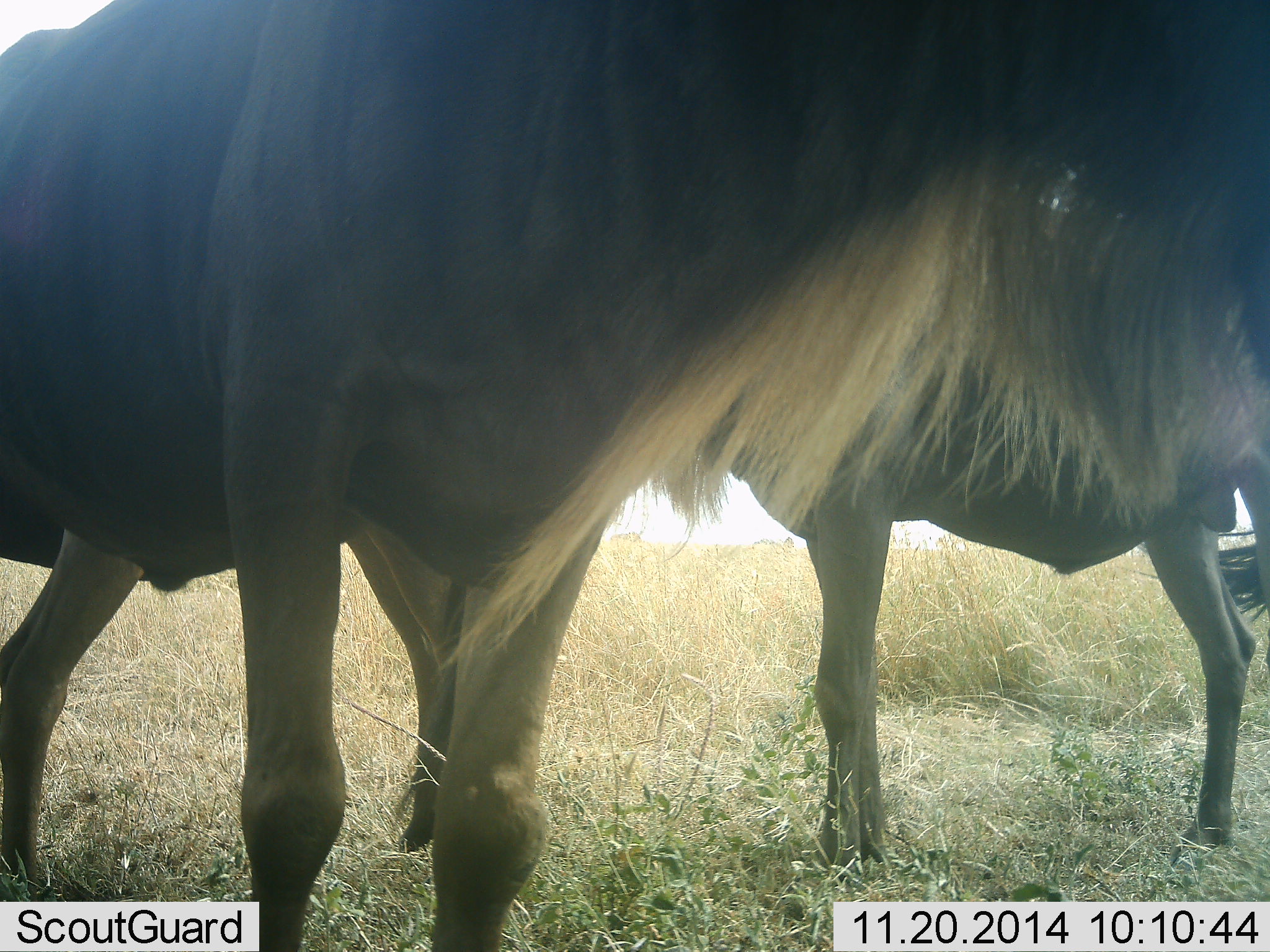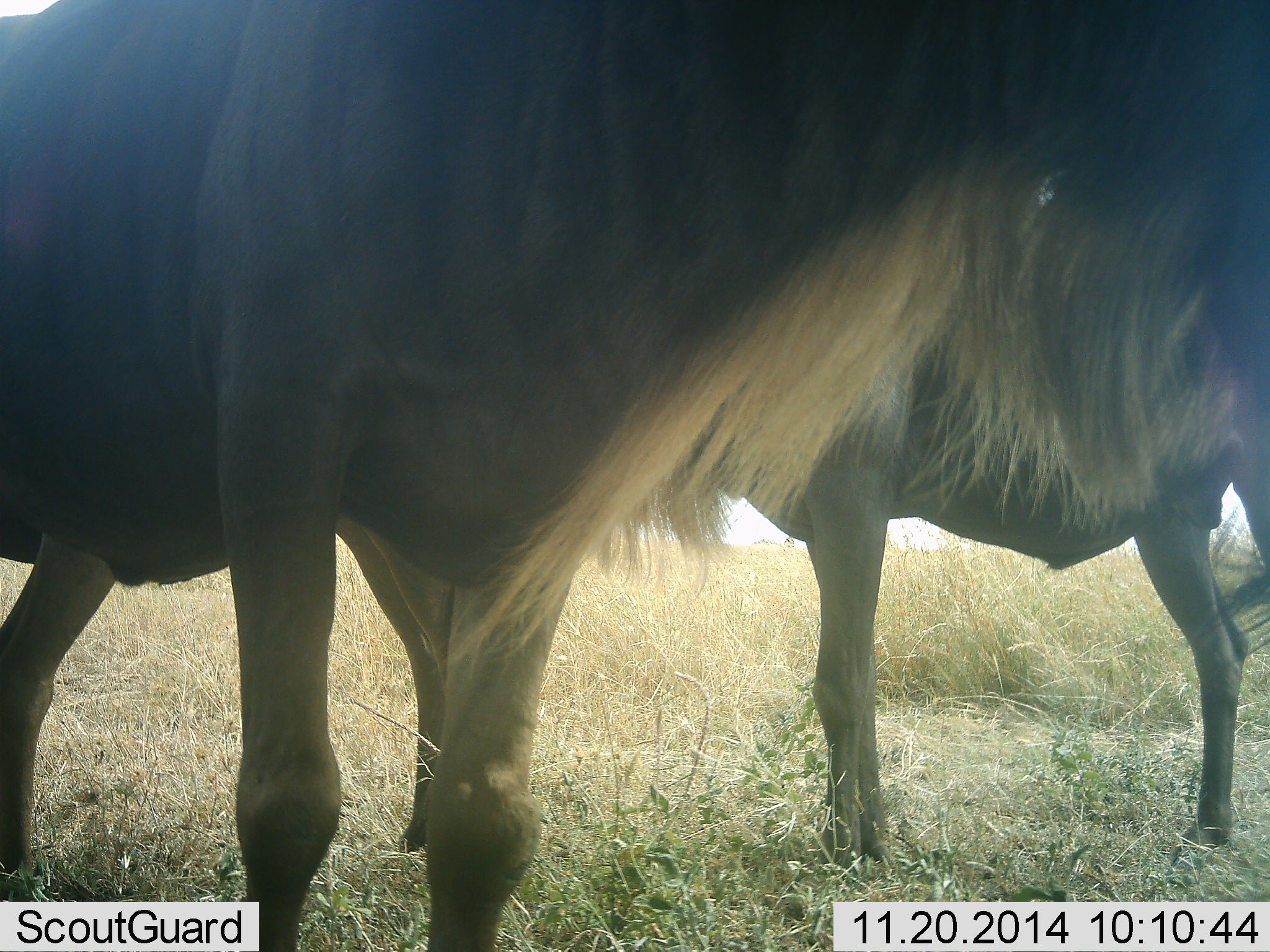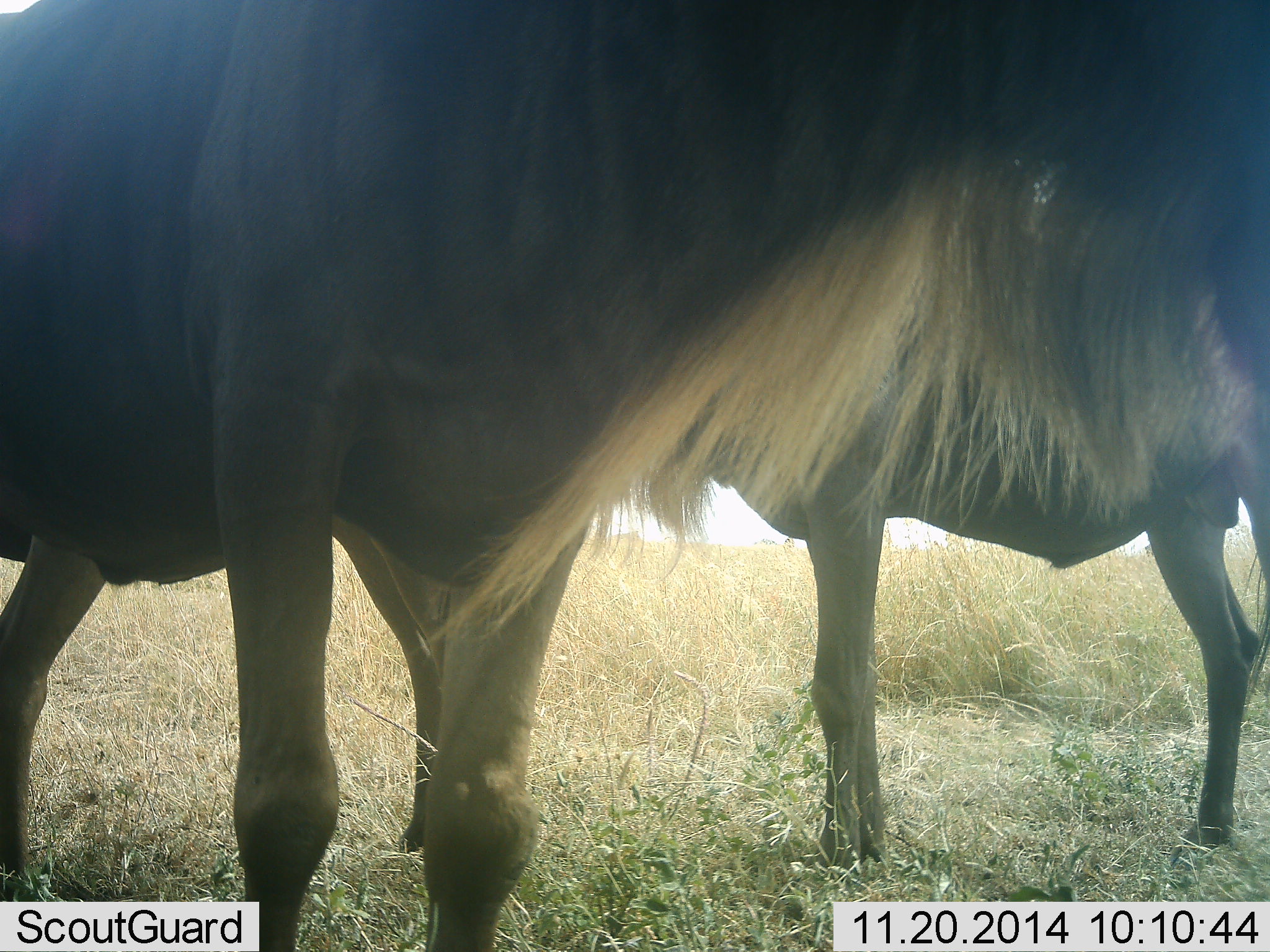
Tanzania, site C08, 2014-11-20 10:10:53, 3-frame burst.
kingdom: Animalia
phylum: Chordata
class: Mammalia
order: Artiodactyla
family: Bovidae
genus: Connochaetes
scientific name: Connochaetes taurinus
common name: blue wildebeest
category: wildebeest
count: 3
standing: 90%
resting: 0%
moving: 0%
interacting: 10%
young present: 0%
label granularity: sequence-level